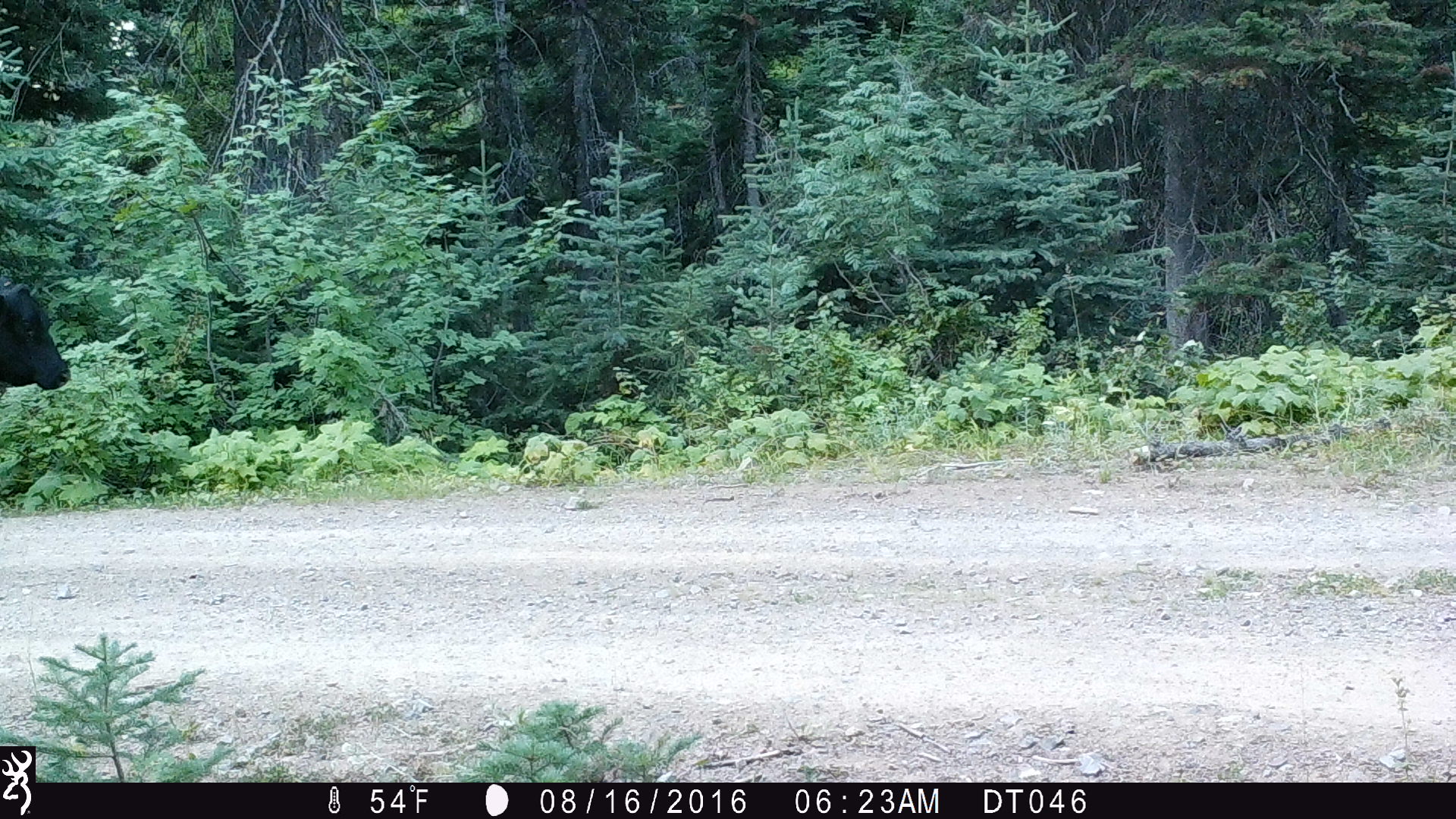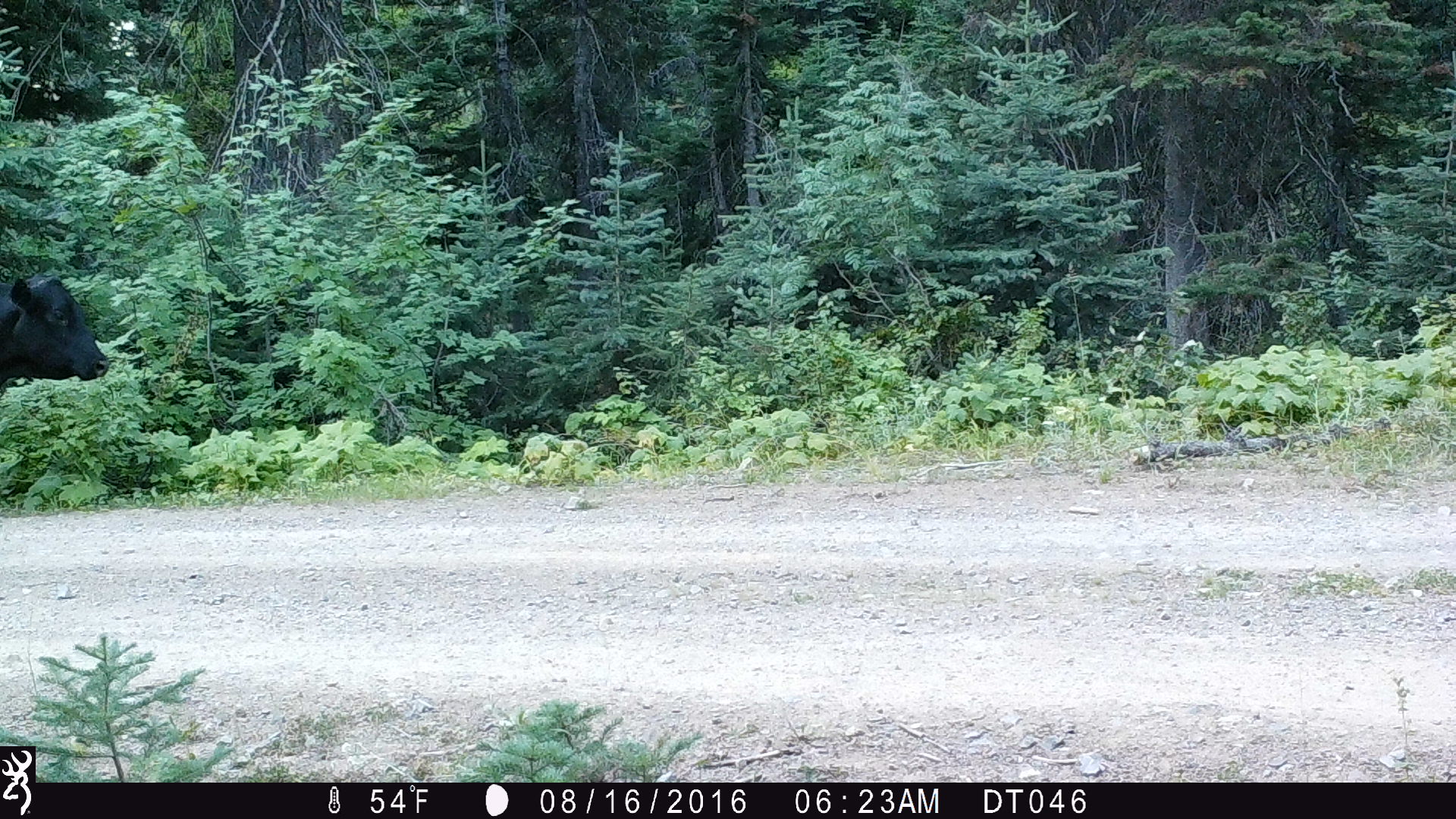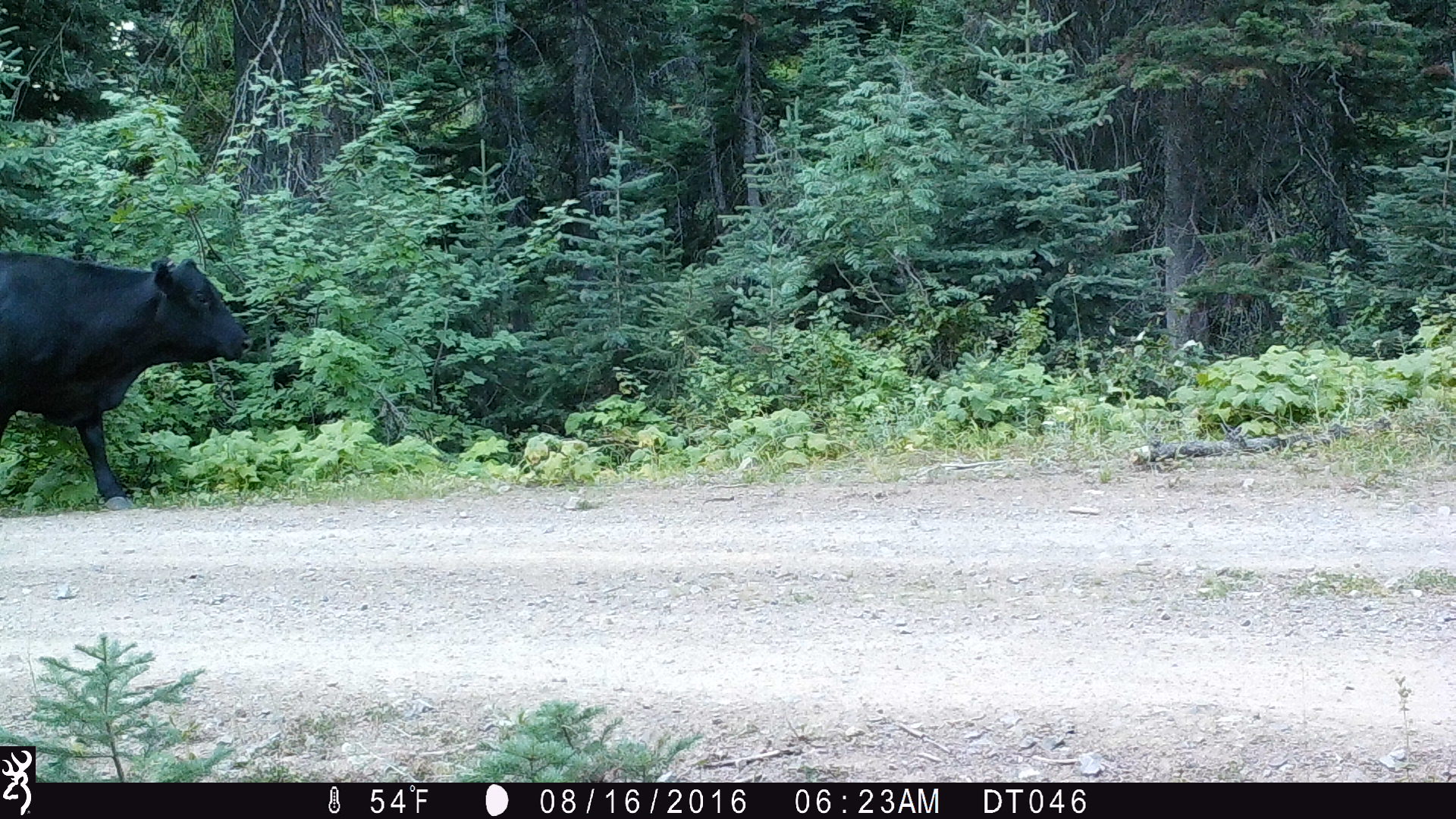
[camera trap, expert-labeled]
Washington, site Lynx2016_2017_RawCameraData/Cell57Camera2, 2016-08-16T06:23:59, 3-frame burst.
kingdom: Animalia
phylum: Chordata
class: Mammalia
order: Artiodactyla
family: Bovidae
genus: Bos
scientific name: Bos taurus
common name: domestic cattle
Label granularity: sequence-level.